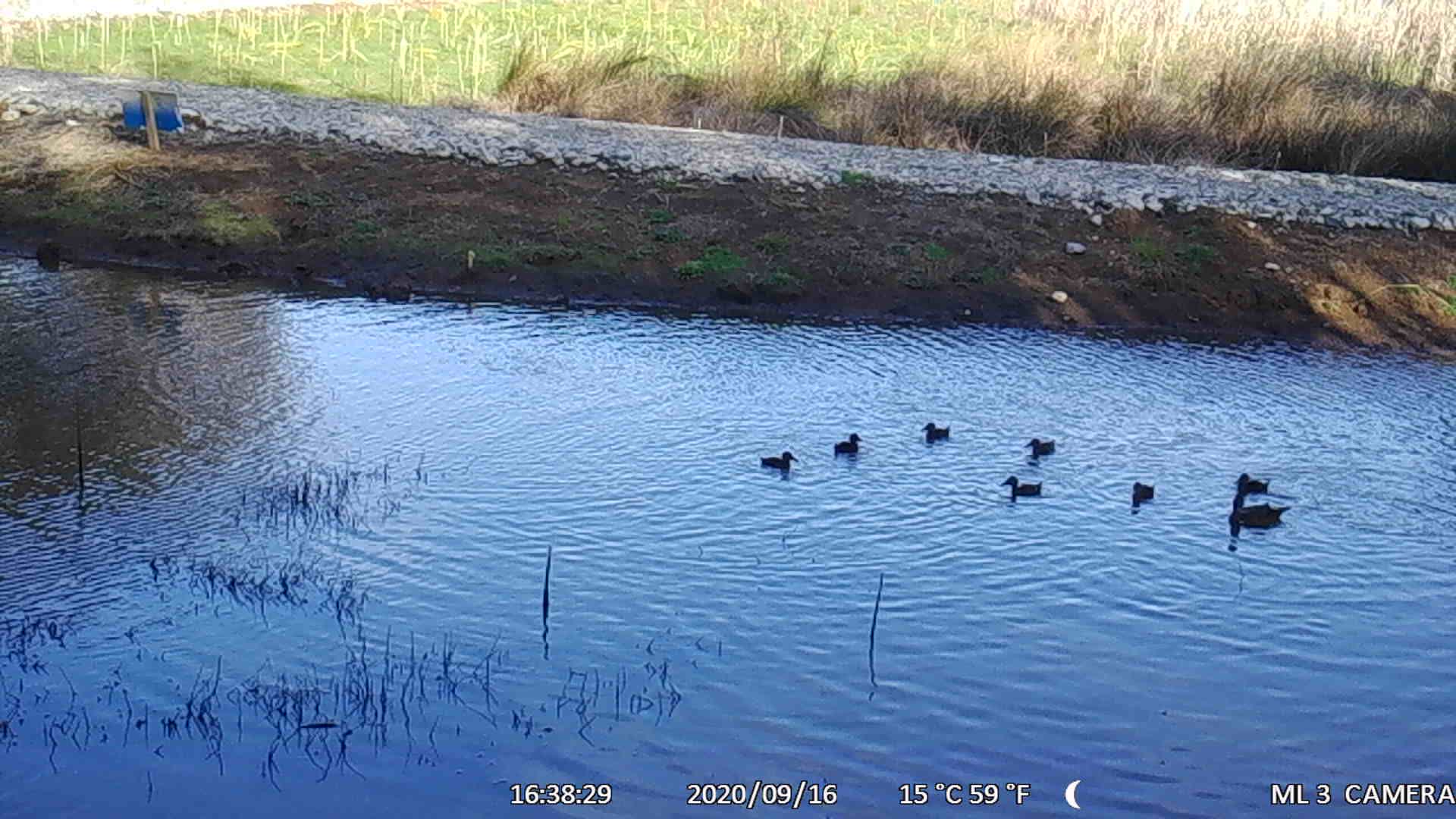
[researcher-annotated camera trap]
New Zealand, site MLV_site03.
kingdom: Animalia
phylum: Chordata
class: Aves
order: Anseriformes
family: Anatidae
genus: Anas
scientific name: Anas chlorotis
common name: brown teal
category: pateke